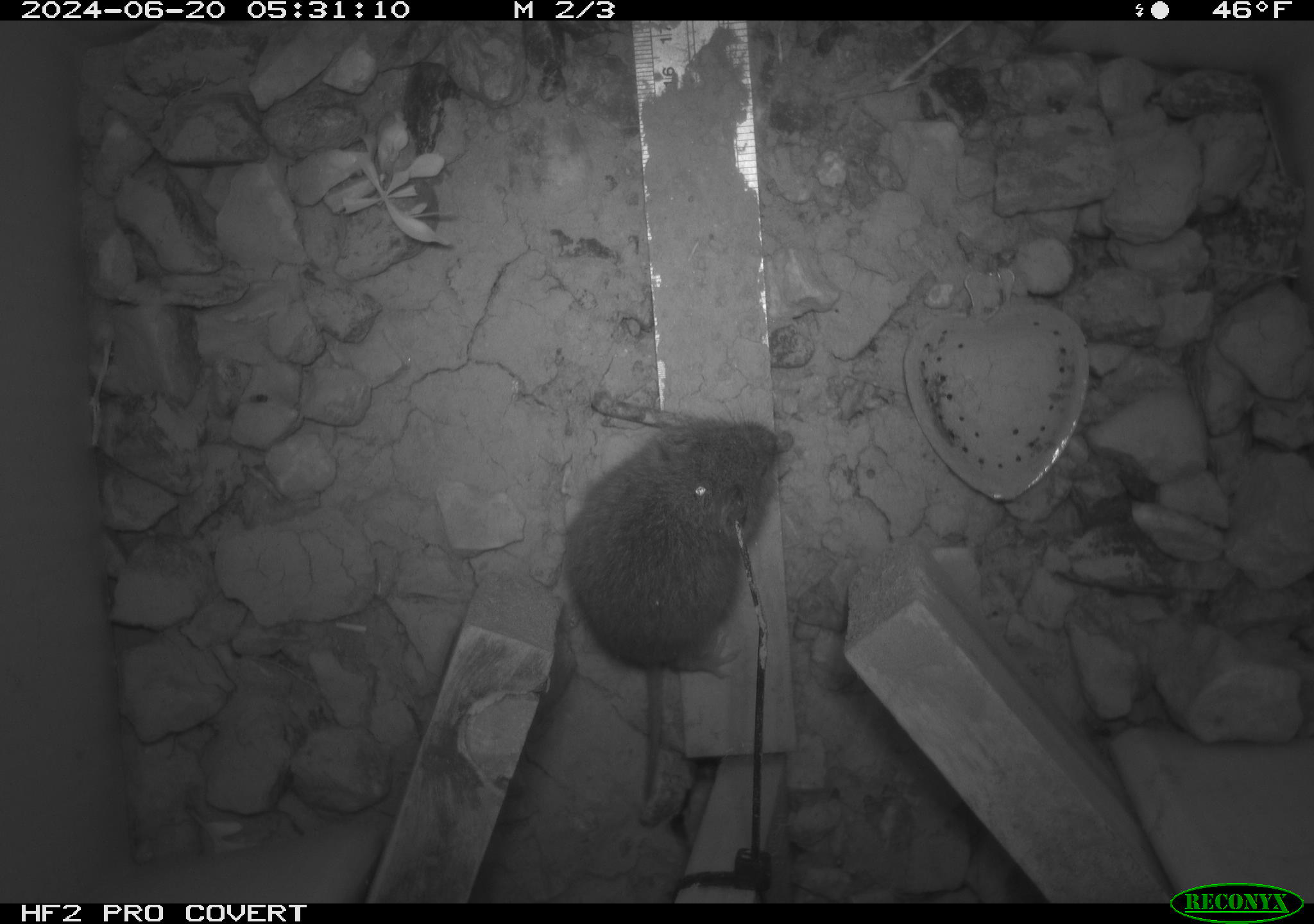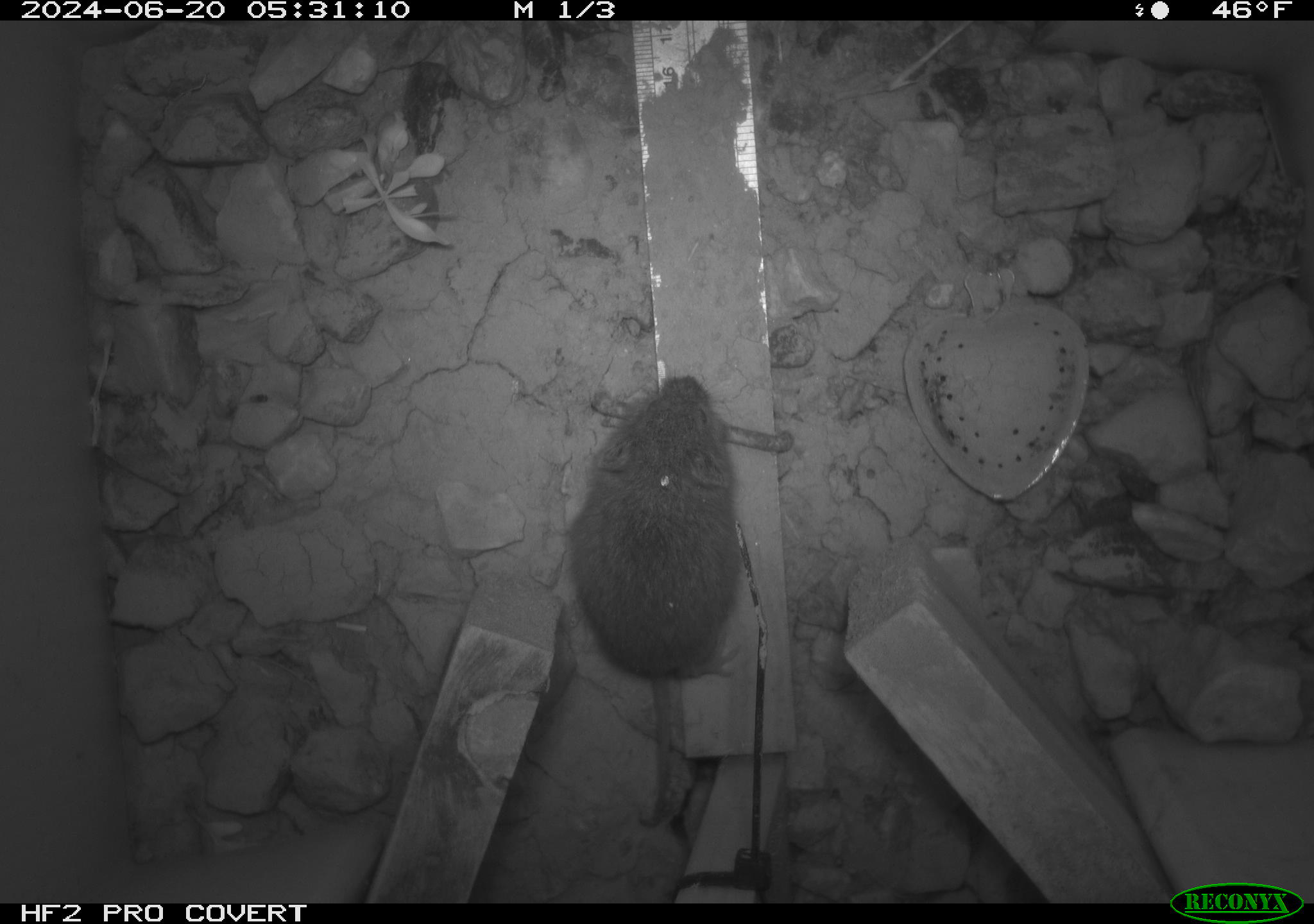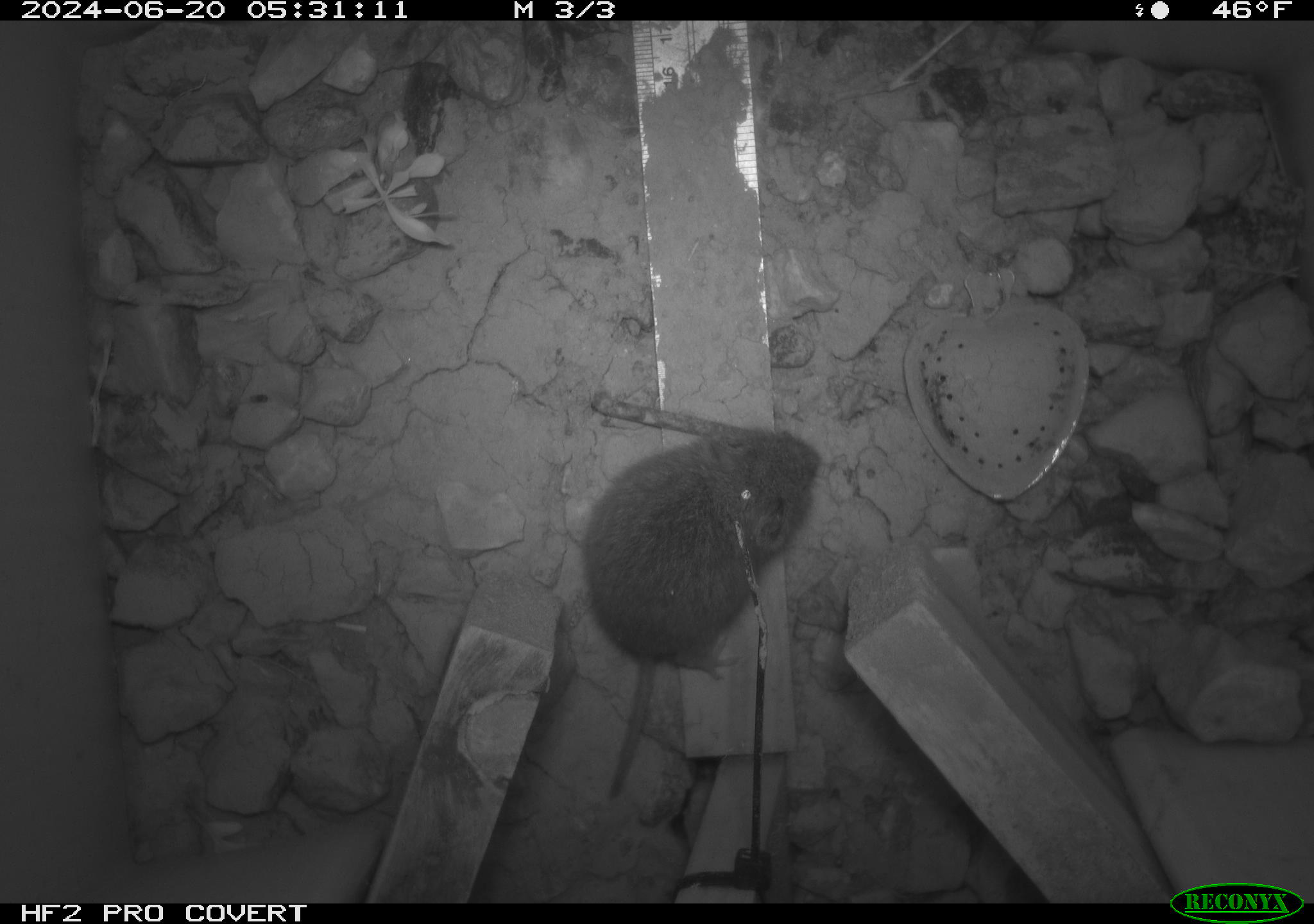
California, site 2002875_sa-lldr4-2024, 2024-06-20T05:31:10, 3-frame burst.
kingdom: Animalia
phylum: Chordata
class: Mammalia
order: Rodentia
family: Cricetidae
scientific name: Arvicolinae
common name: voles, lemmings, and muskrats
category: arvicolinae subfamily